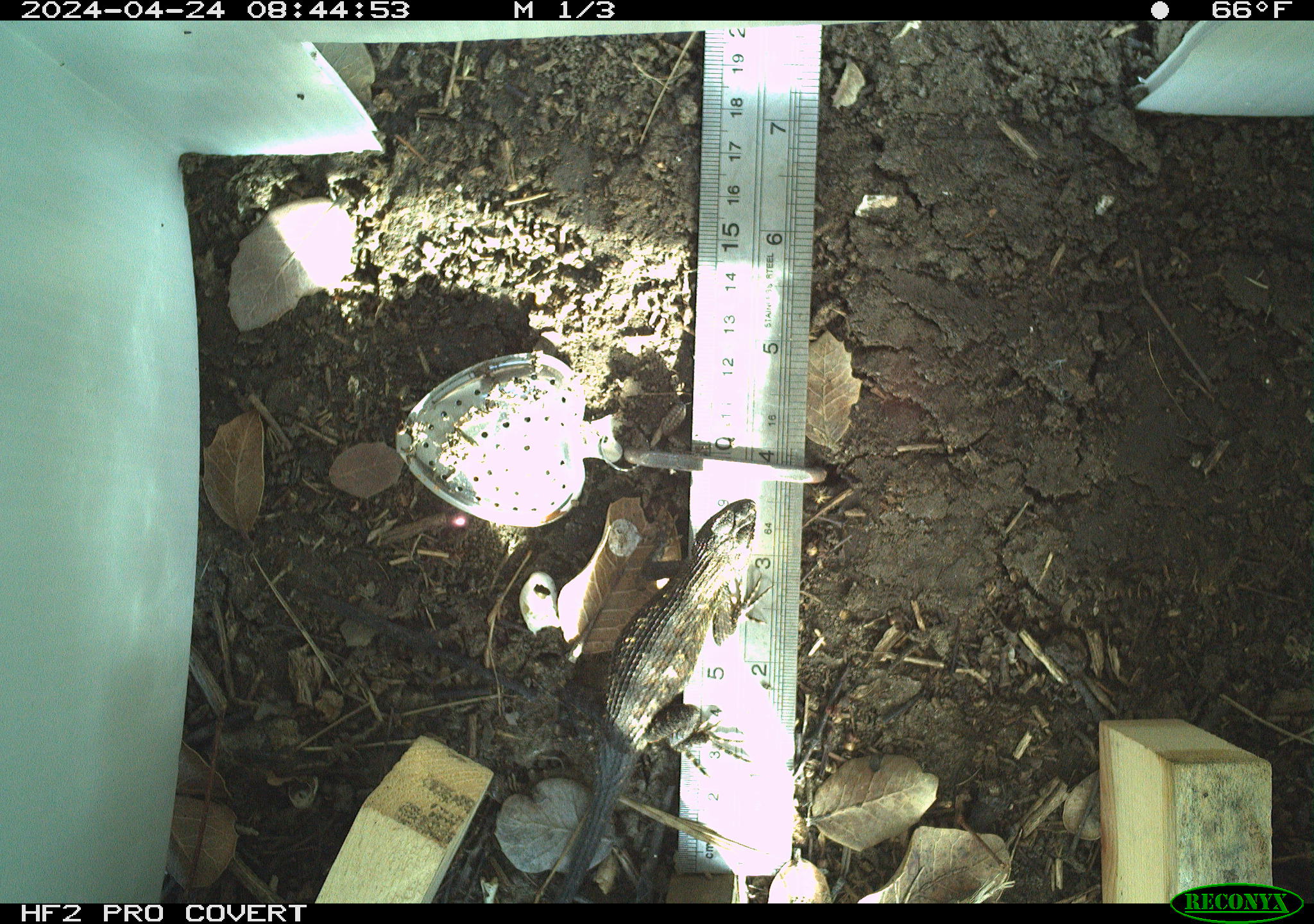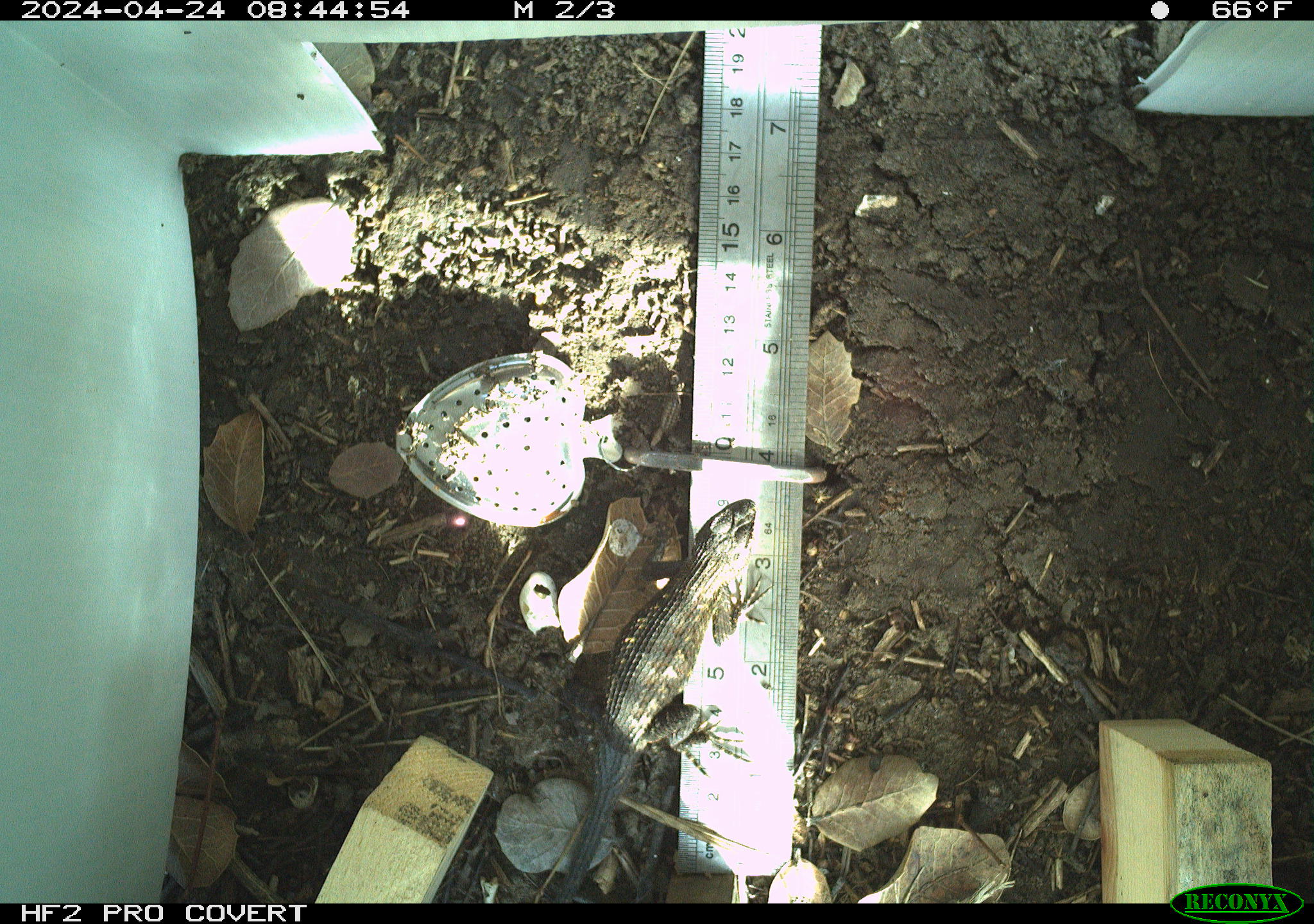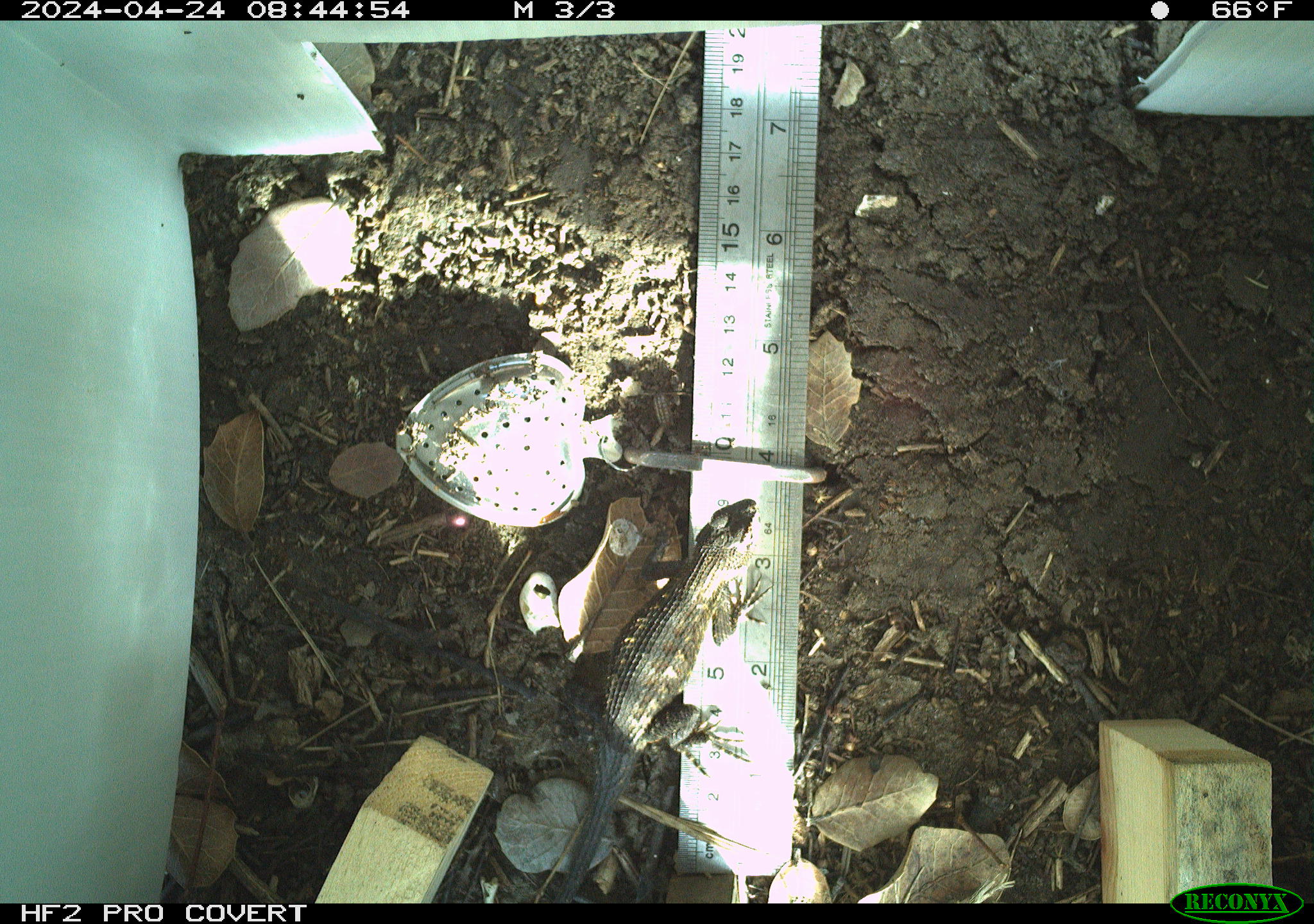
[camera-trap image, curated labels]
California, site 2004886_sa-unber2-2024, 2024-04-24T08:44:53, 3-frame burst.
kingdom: Animalia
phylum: Chordata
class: Reptilia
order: Squamata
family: Phrynosomatidae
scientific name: Phrynosomatidae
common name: phrynosomatid lizards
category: phrynosomatidae family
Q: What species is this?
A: Phrynosomatidae family (phrynosomatid lizards) (Phrynosomatidae).